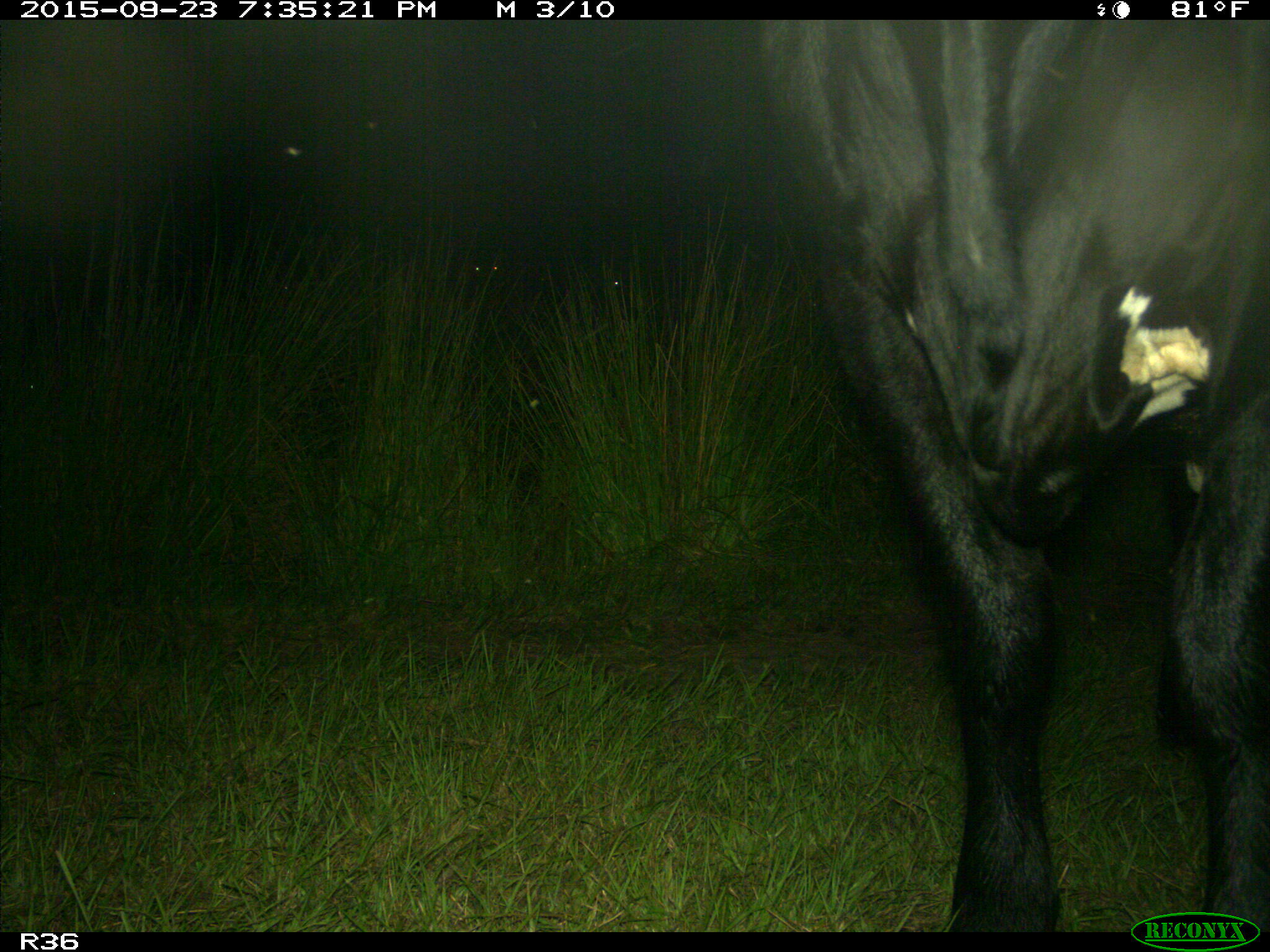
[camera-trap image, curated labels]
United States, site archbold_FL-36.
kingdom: Animalia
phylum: Chordata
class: Mammalia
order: Artiodactyla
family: Bovidae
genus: Bos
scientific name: Bos taurus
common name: domestic cow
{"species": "Bos taurus (domestic cow)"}